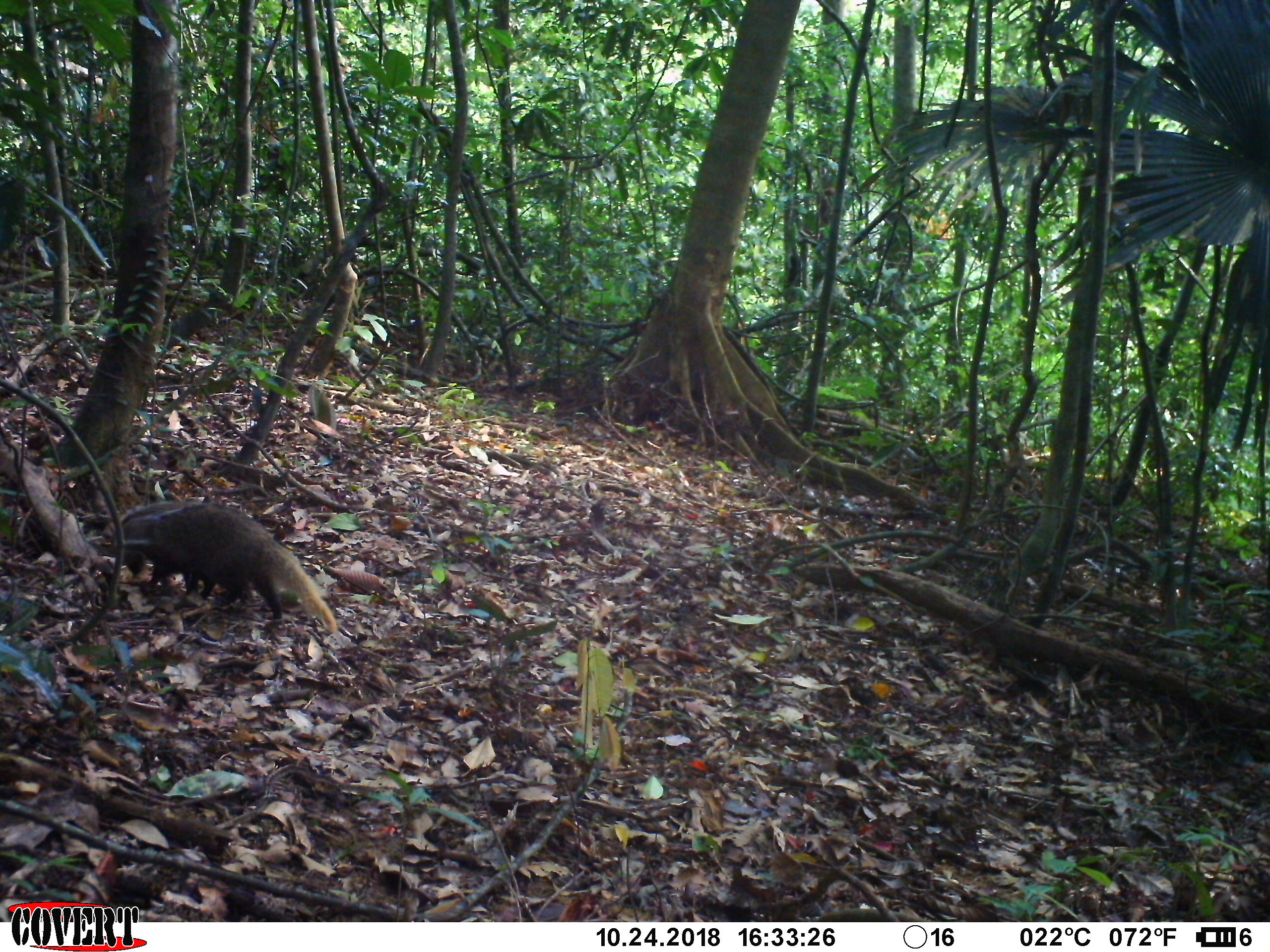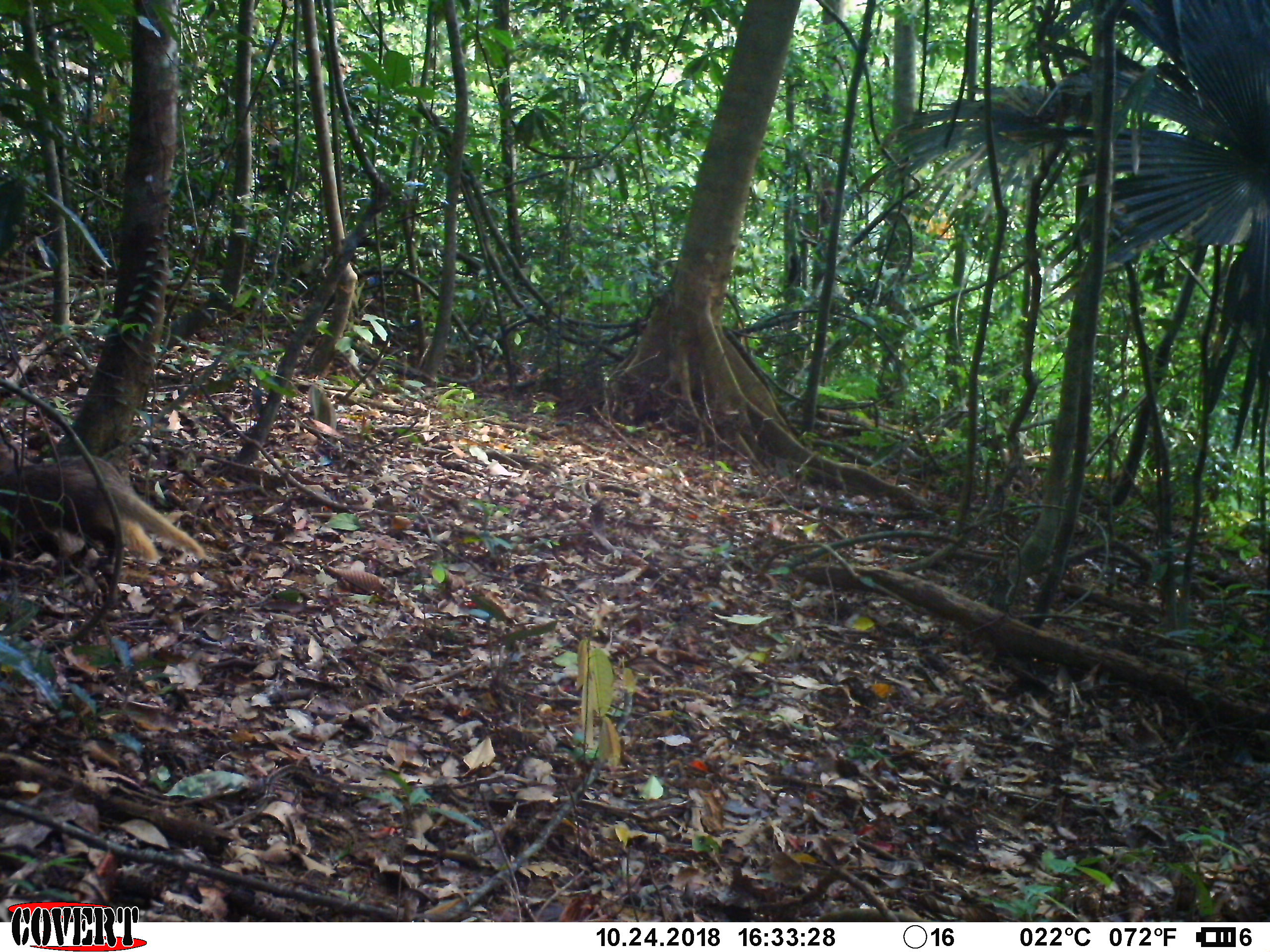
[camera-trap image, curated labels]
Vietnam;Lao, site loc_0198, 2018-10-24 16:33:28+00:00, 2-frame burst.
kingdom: Animalia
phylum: Chordata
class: Mammalia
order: Carnivora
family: Herpestidae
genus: Urva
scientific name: Urva urva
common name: crab-eating mongoose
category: crab eating mongoose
Crab eating mongoose (crab-eating mongoose) (Urva urva). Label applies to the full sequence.